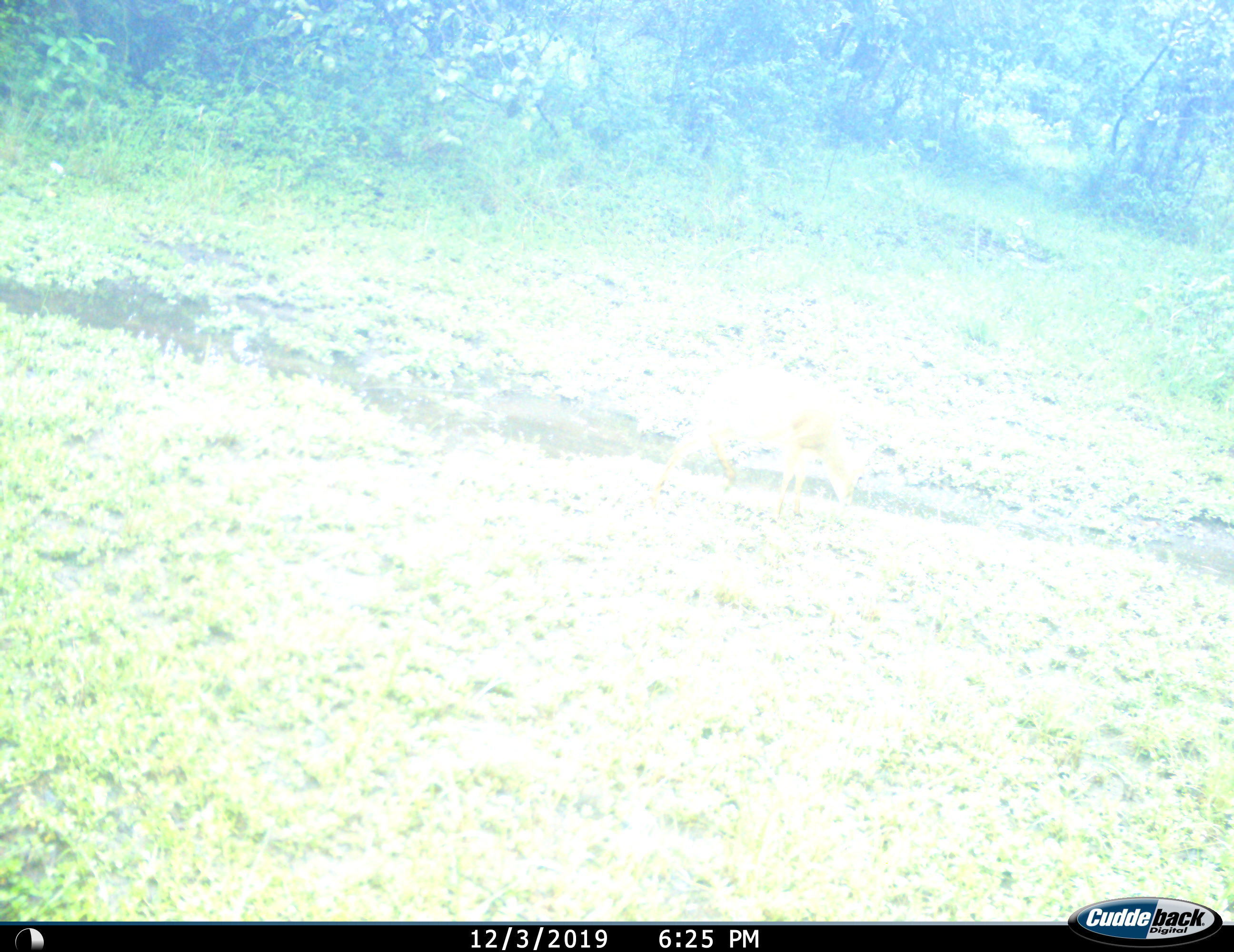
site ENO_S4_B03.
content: unidentified animal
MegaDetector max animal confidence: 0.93